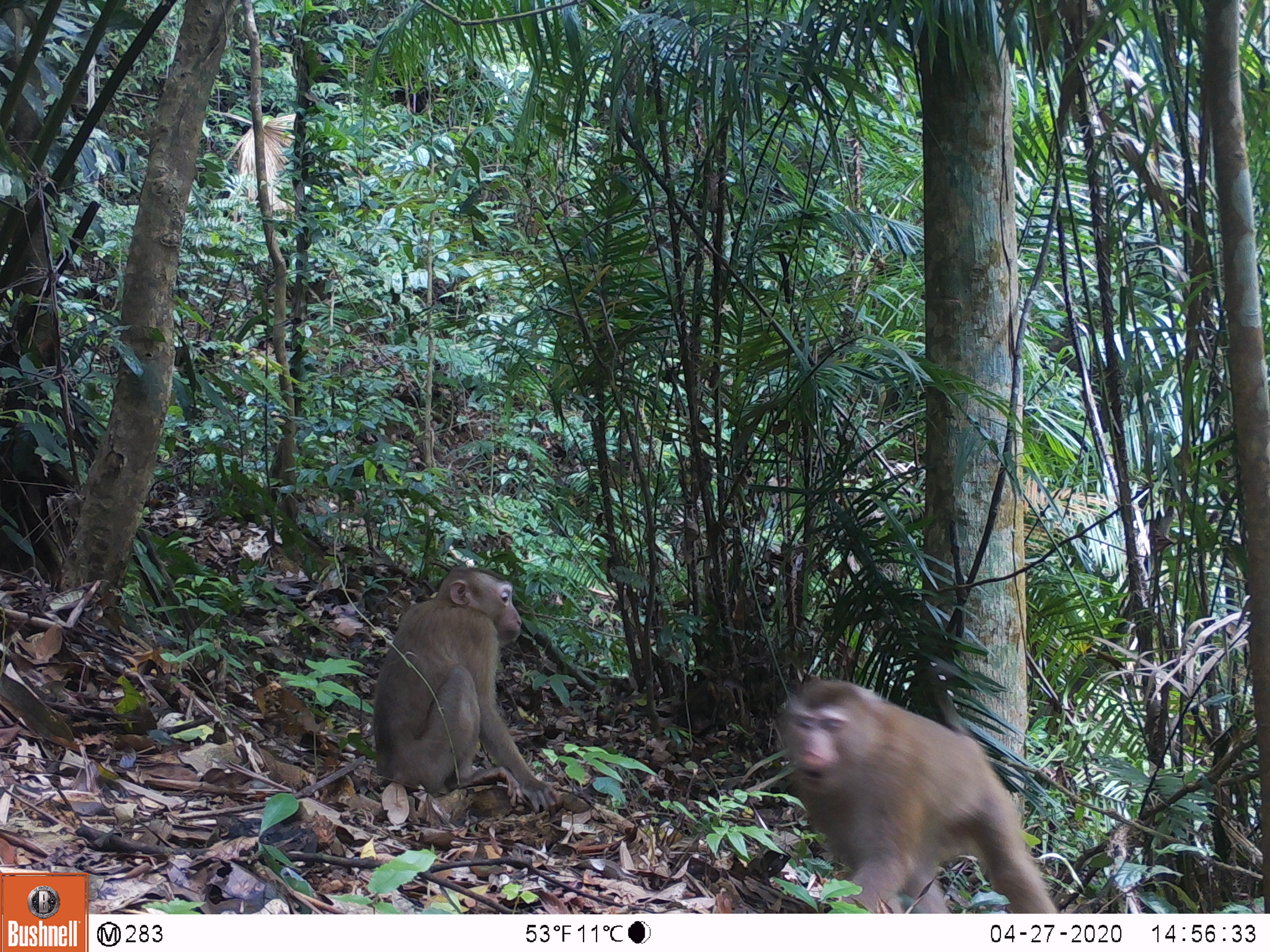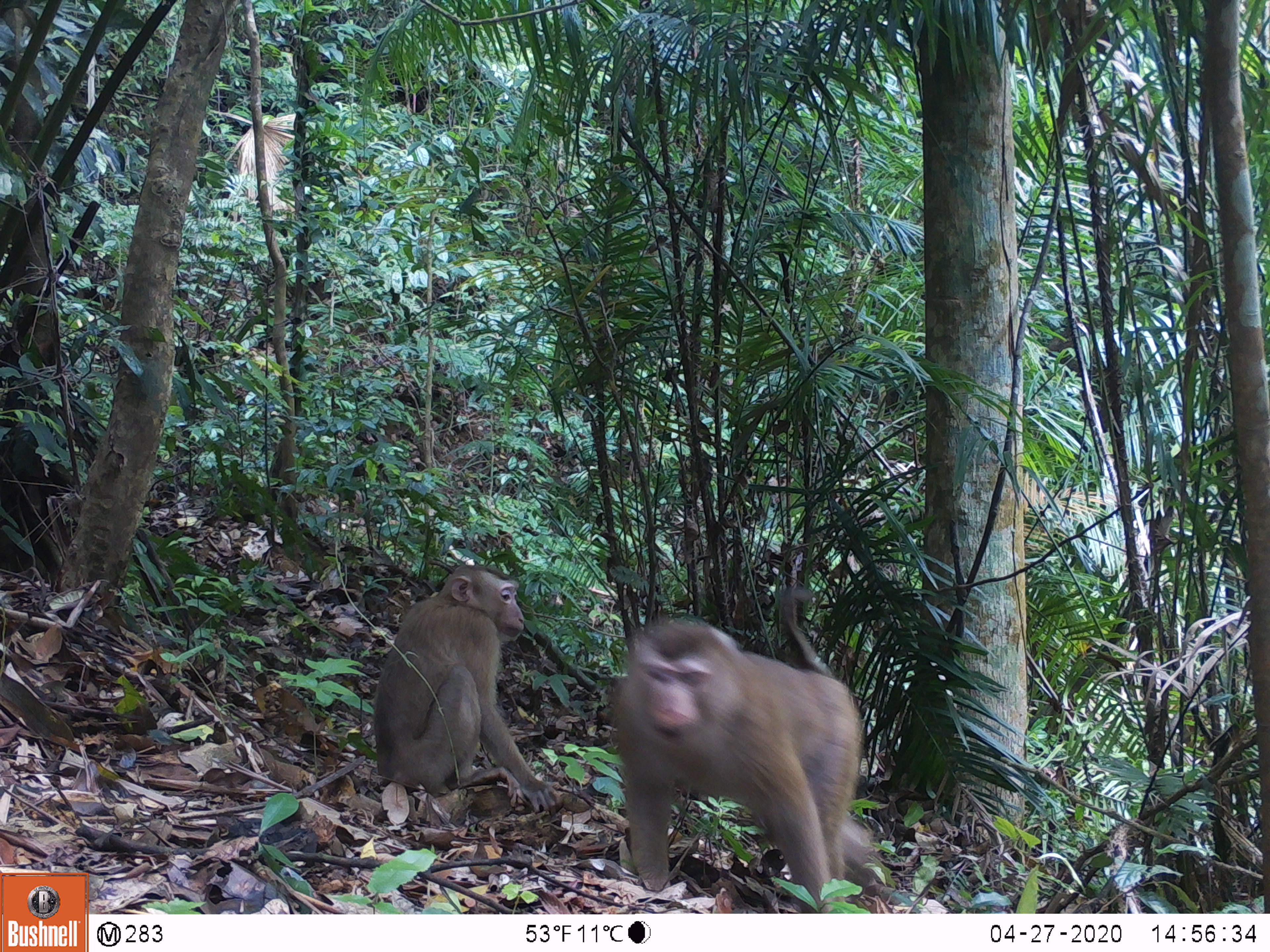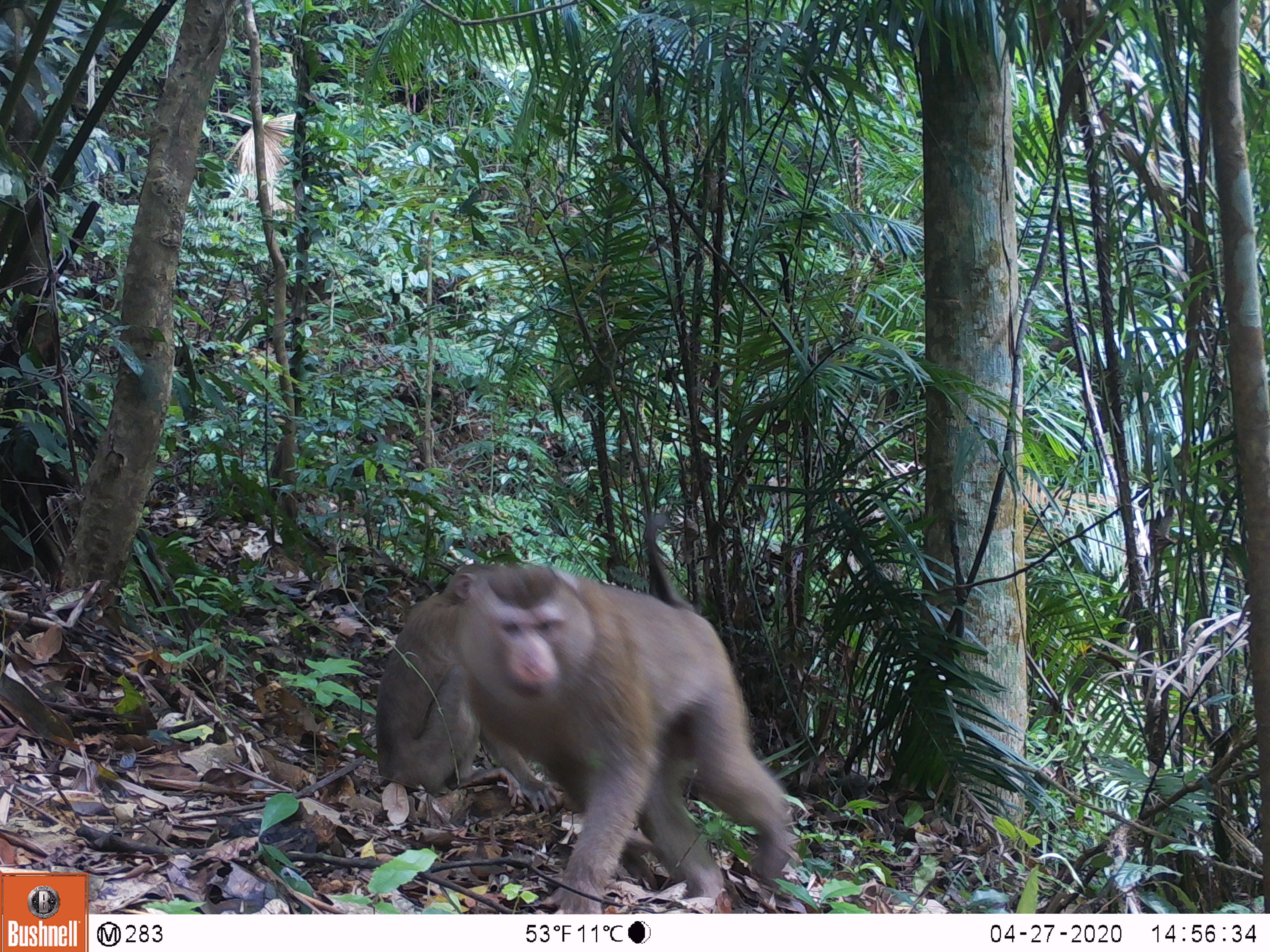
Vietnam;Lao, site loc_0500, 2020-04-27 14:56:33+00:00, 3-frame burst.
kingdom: Animalia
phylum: Chordata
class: Mammalia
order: Primates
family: Cercopithecidae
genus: Macaca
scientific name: Macaca nemestrina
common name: pig-tailed macaque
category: pig tailed macaque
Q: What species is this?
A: Pig tailed macaque (pig-tailed macaque) (Macaca nemestrina).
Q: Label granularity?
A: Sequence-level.